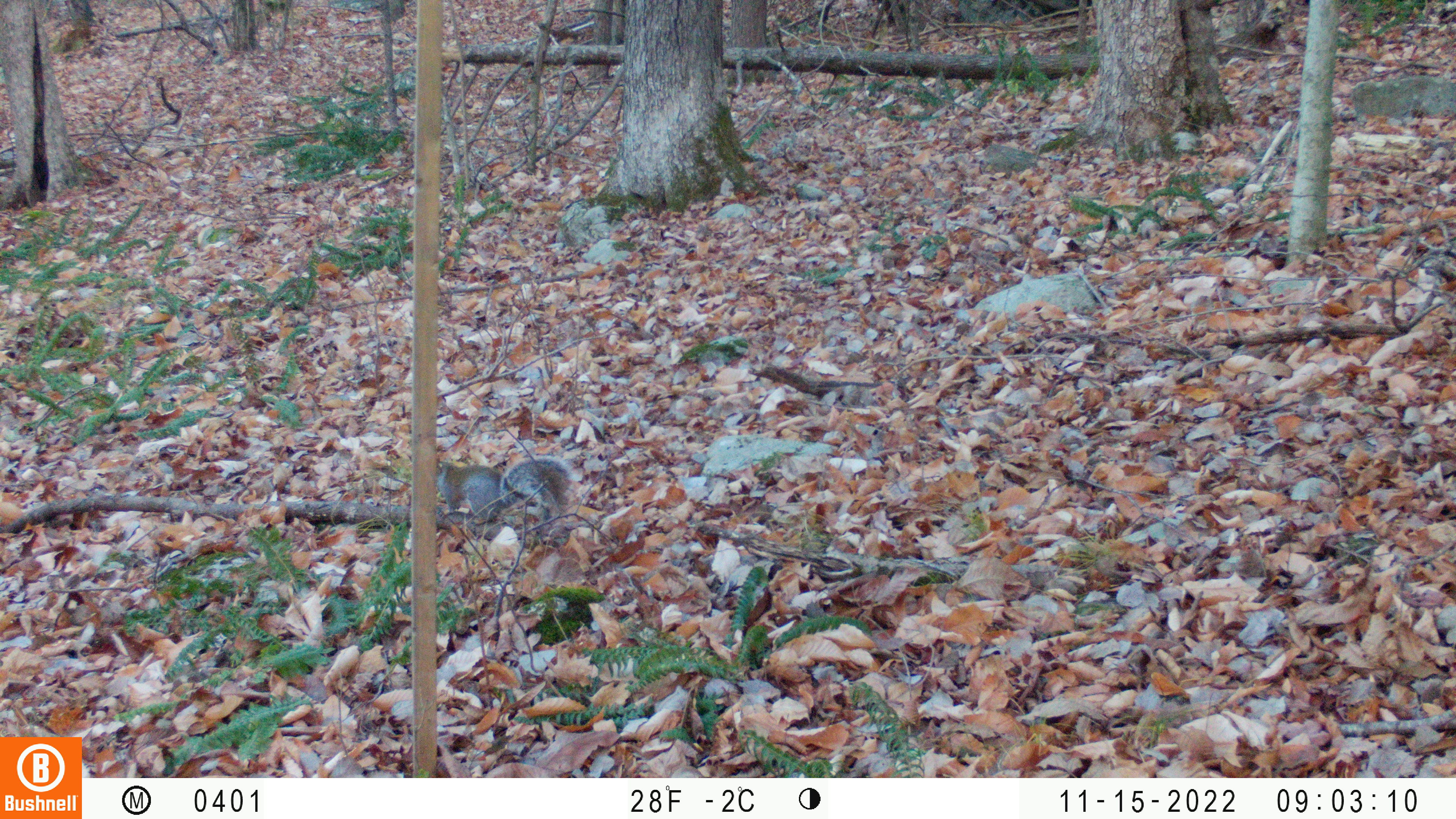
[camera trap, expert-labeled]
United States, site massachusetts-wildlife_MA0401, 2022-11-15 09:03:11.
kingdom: Animalia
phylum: Chordata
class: Mammalia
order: Rodentia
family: Sciuridae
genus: Sciurus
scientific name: Sciurus carolinensis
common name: gray squirrel